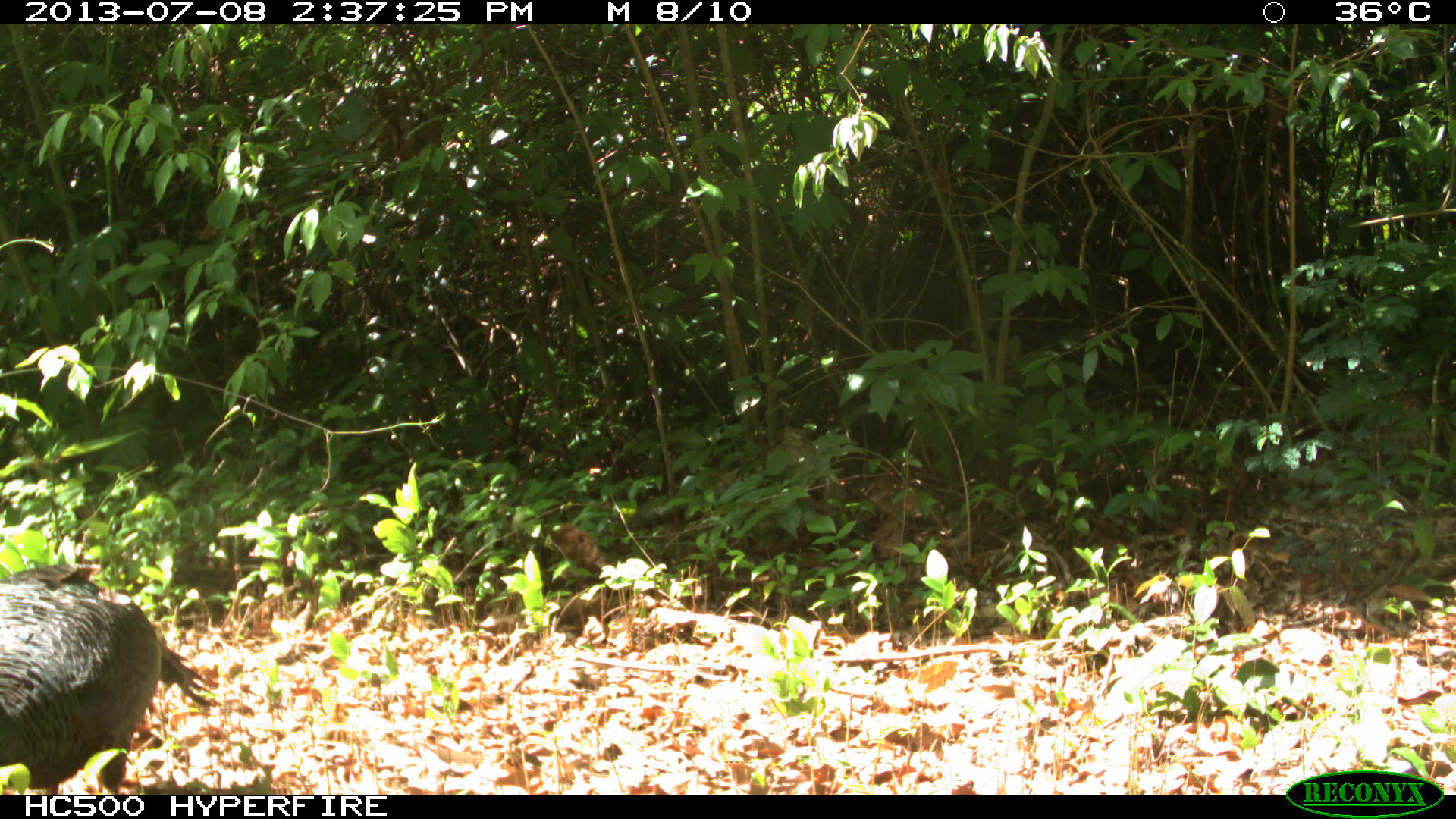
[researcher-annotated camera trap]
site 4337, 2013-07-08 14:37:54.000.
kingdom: Animalia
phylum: Chordata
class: Aves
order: Galliformes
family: Phasianidae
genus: Meleagris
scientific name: Meleagris ocellata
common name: ocellated turkey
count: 1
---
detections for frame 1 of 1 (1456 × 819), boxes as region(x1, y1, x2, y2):
meleagris ocellata: region(0, 554, 209, 797)